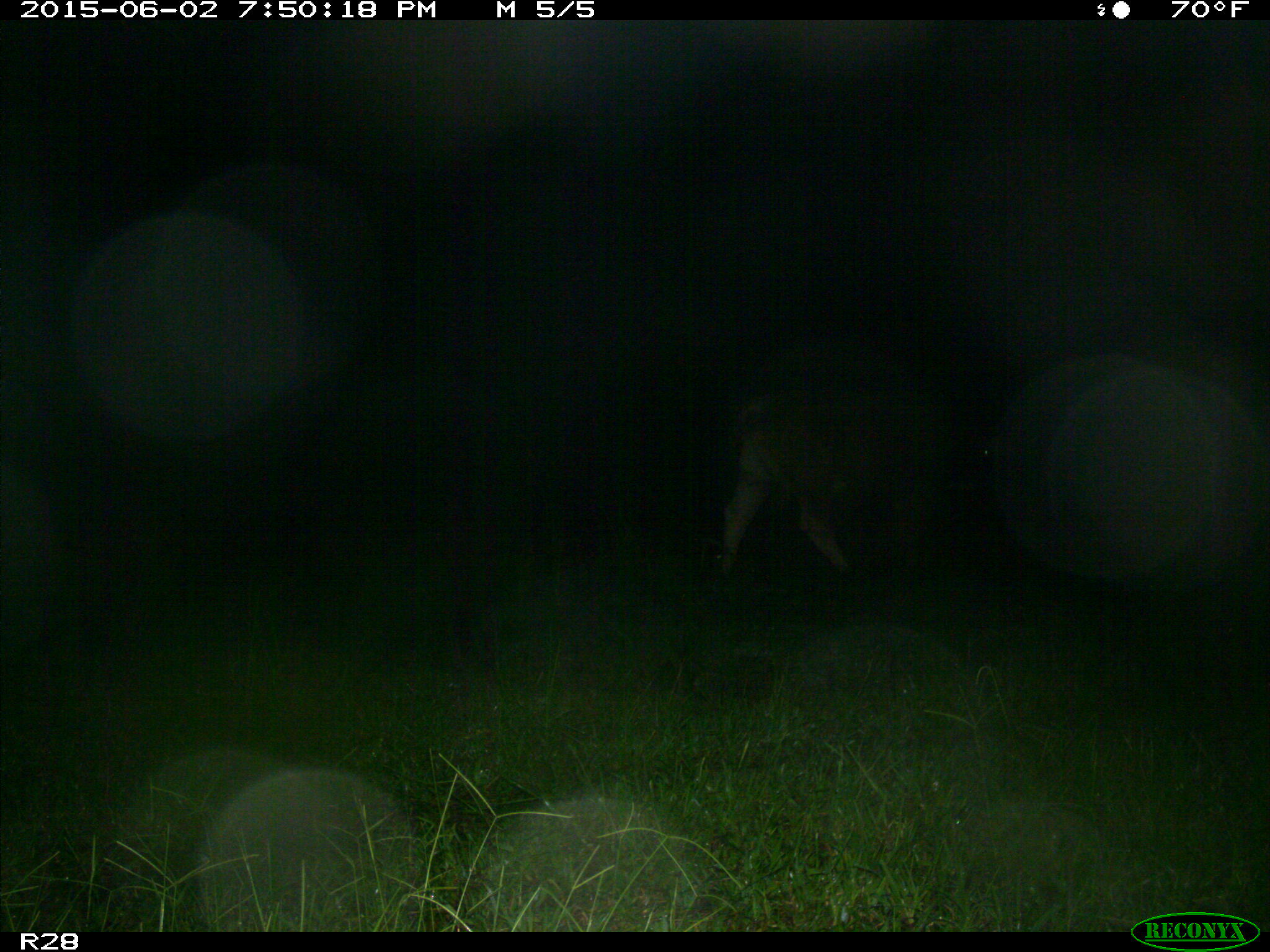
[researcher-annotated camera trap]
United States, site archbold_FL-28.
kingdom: Animalia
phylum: Chordata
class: Mammalia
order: Artiodactyla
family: Bovidae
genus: Bos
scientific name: Bos taurus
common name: domestic cow